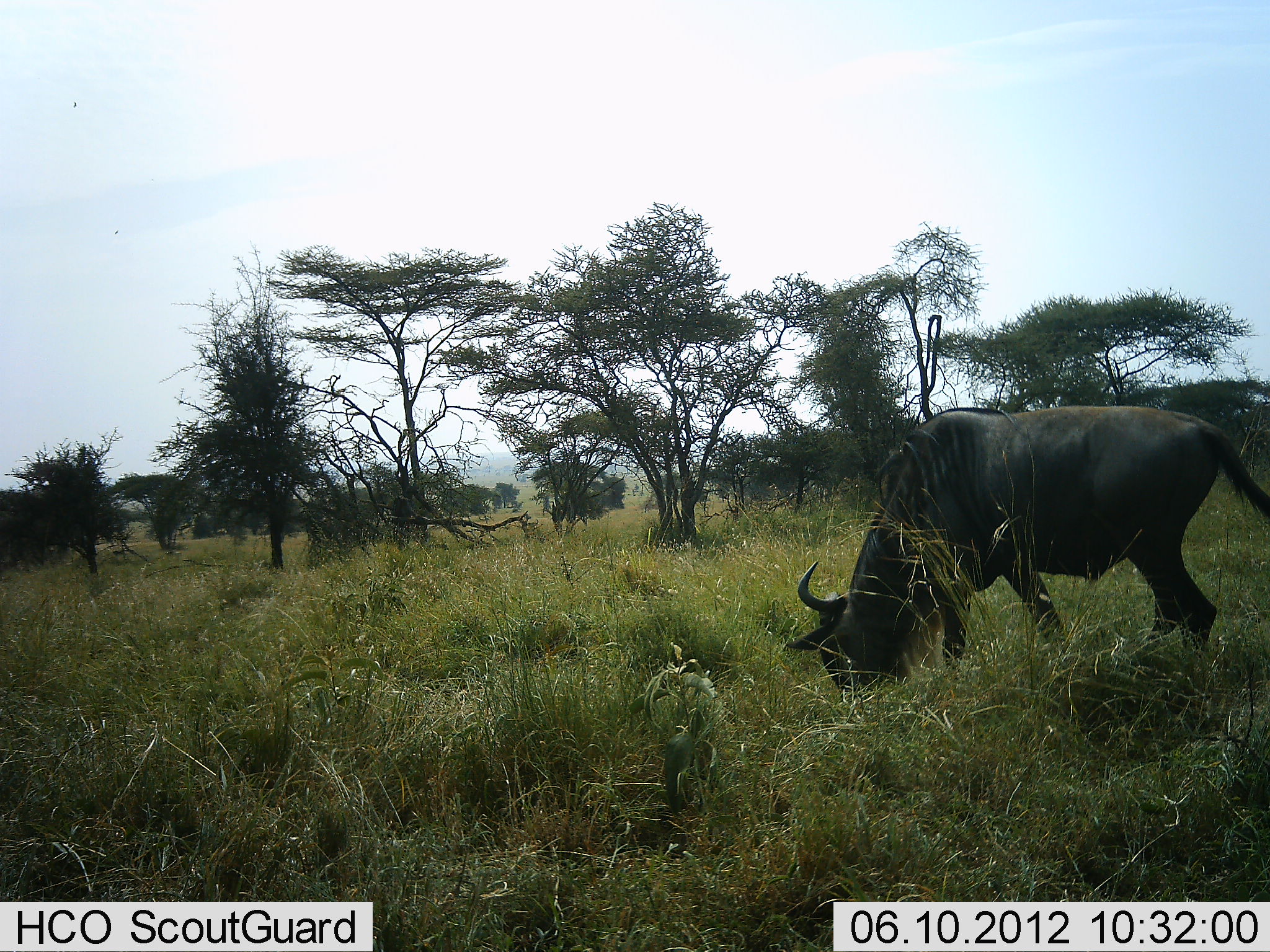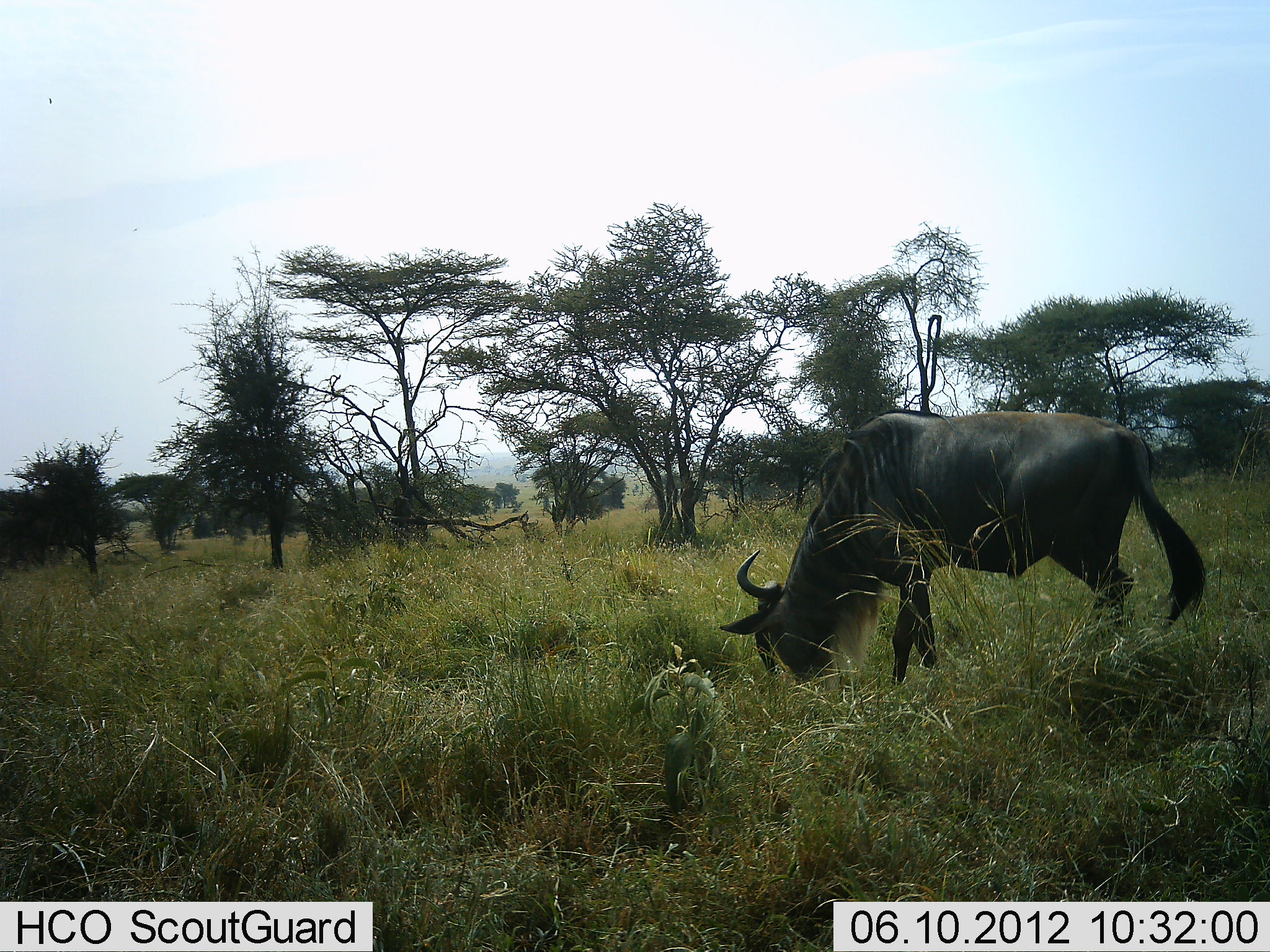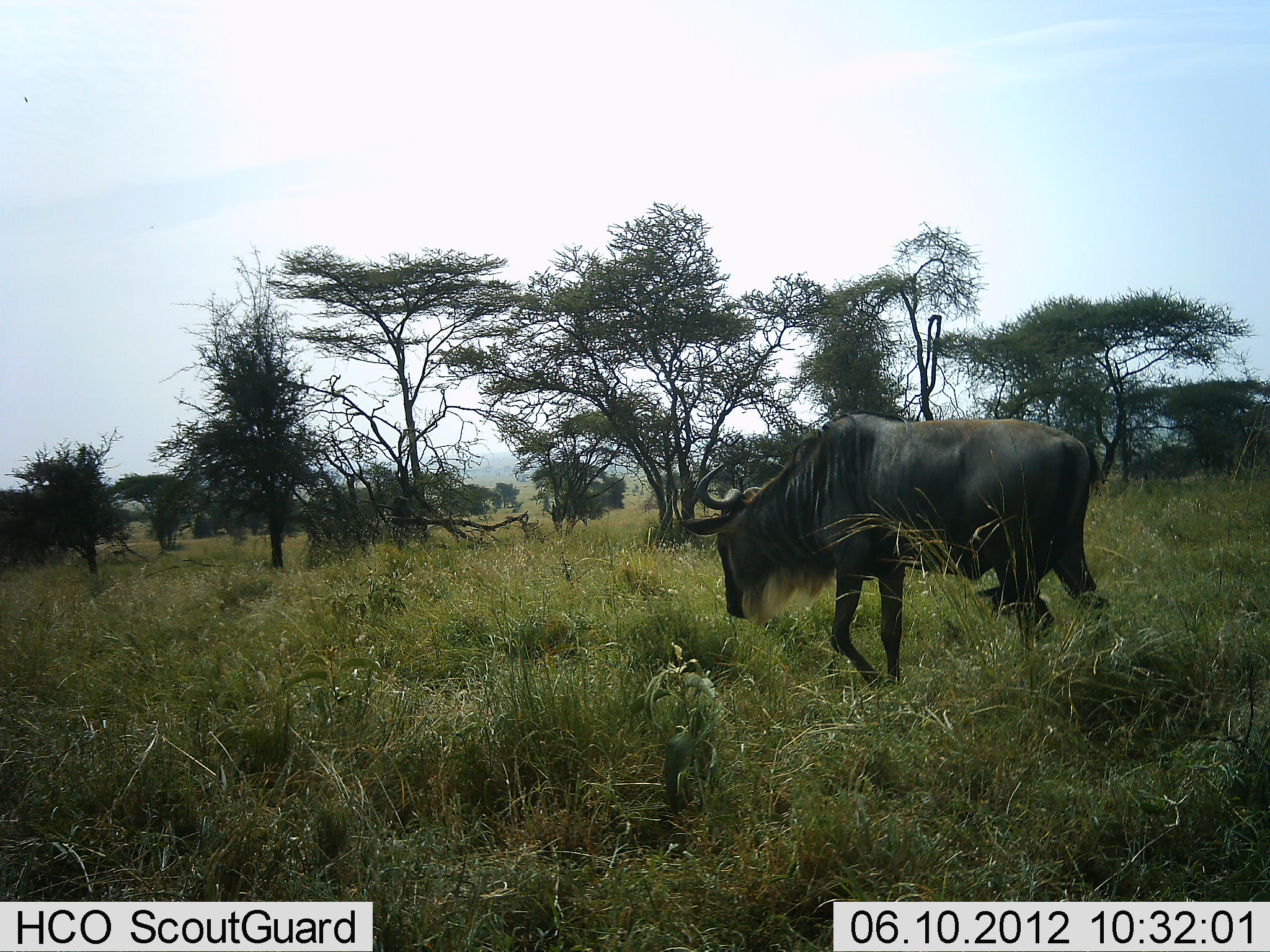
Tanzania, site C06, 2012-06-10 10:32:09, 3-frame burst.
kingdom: Animalia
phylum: Chordata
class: Mammalia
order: Artiodactyla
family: Bovidae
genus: Connochaetes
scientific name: Connochaetes taurinus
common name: blue wildebeest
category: wildebeest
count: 1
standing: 0%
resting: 0%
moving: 70%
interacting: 0%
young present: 0%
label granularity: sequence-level